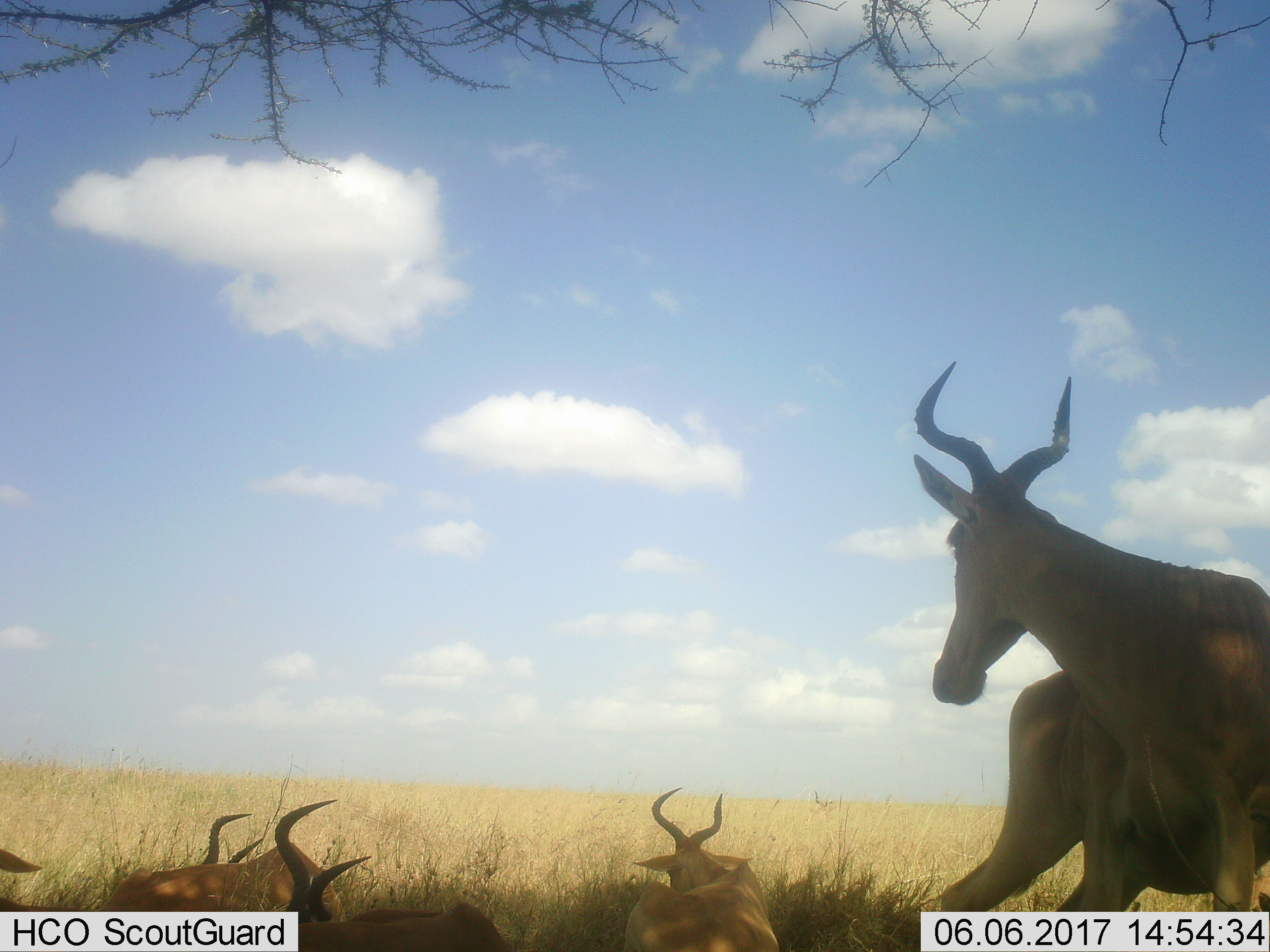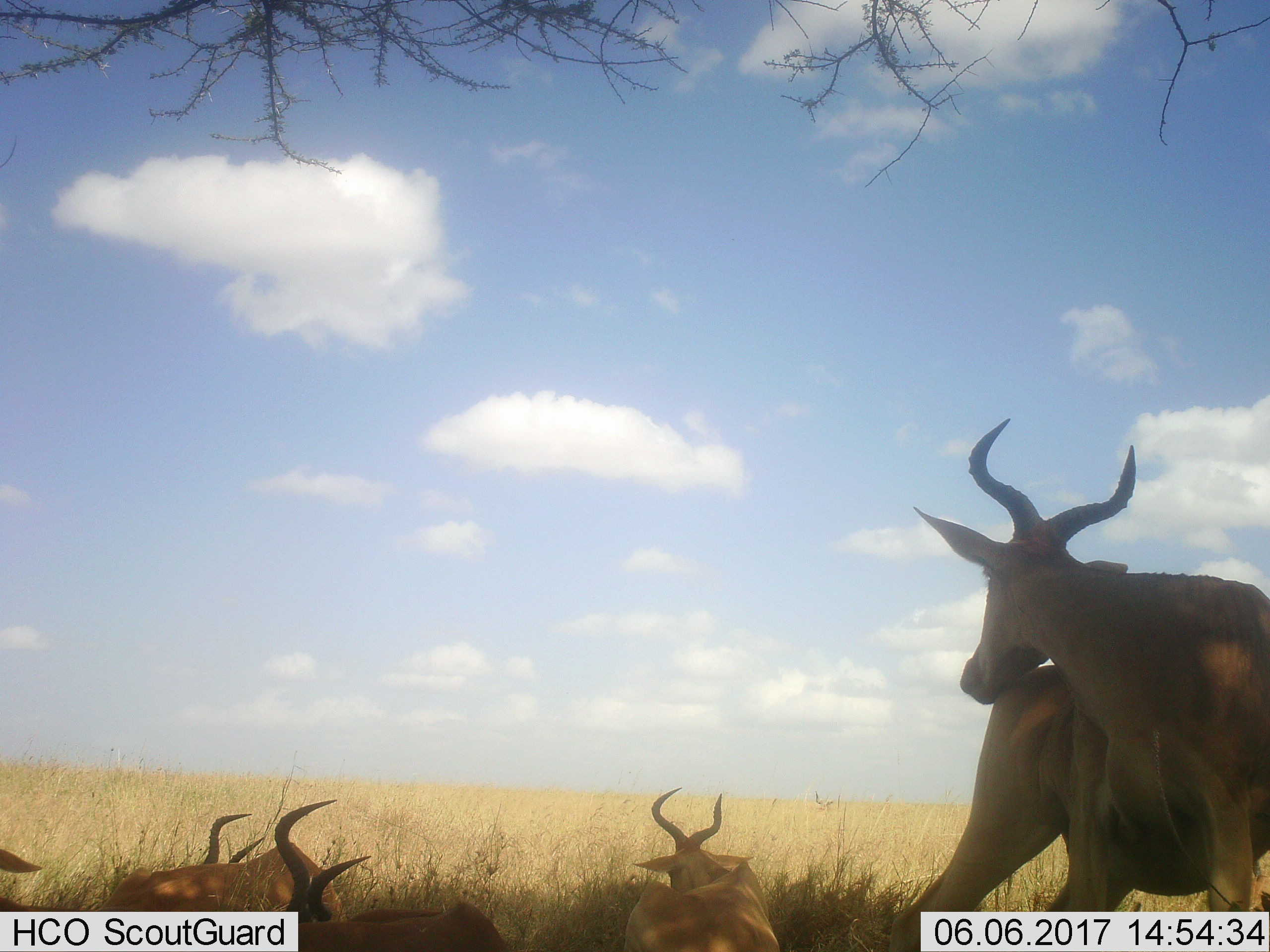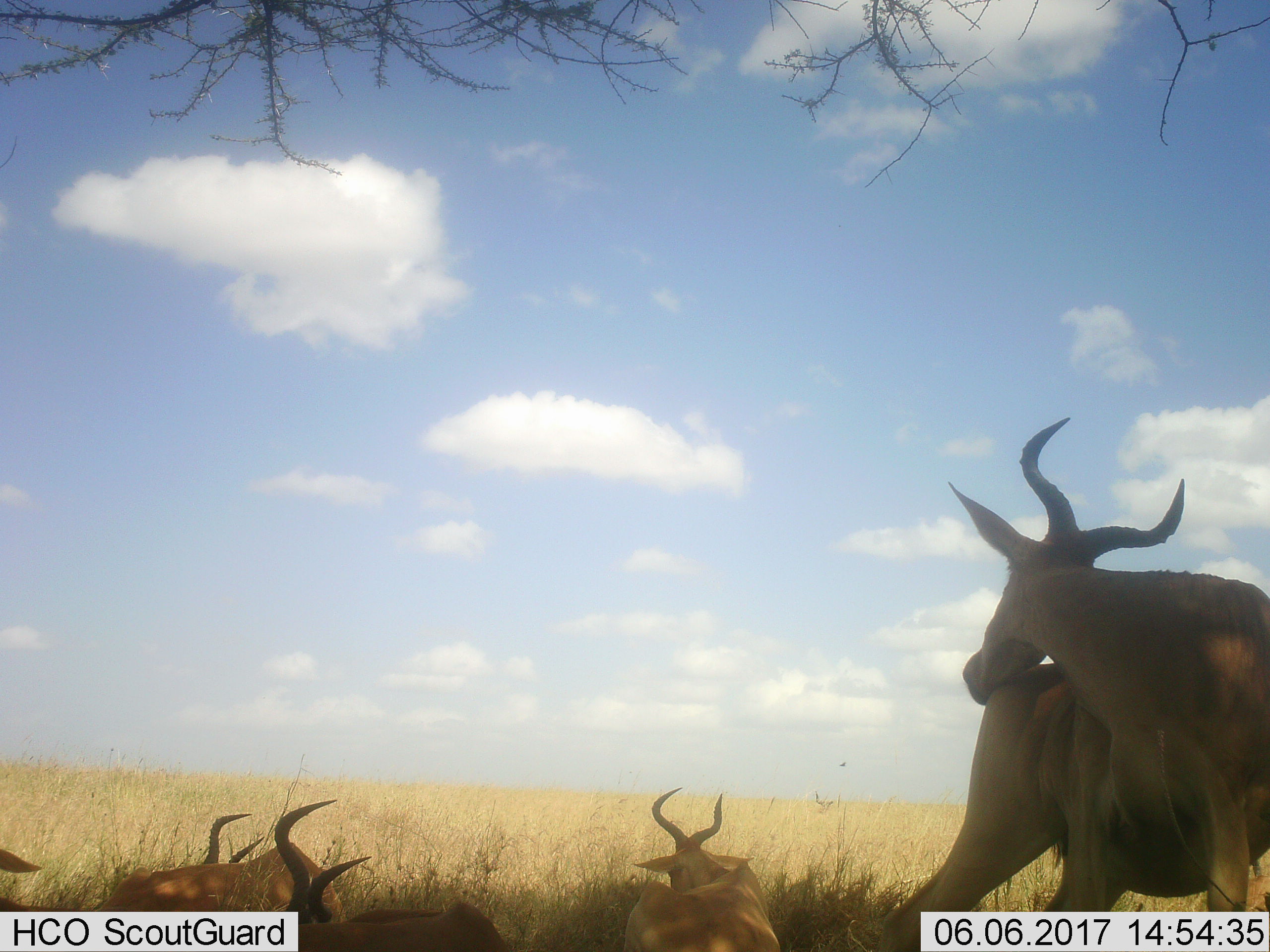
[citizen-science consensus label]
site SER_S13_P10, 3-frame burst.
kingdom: Animalia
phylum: Chordata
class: Mammalia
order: Artiodactyla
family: Bovidae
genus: Alcelaphus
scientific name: Alcelaphus buselaphus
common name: hartebeest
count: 6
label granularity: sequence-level